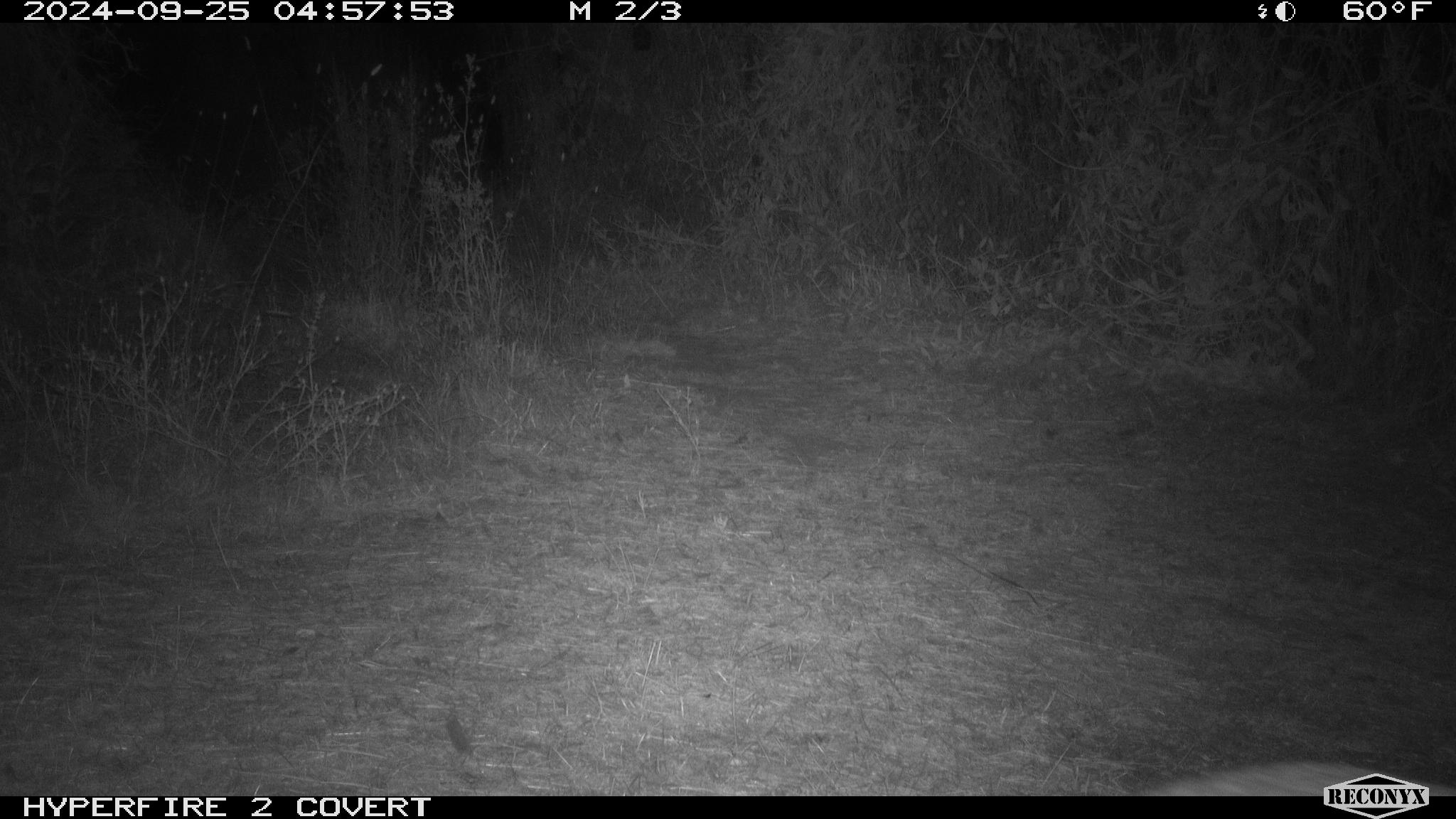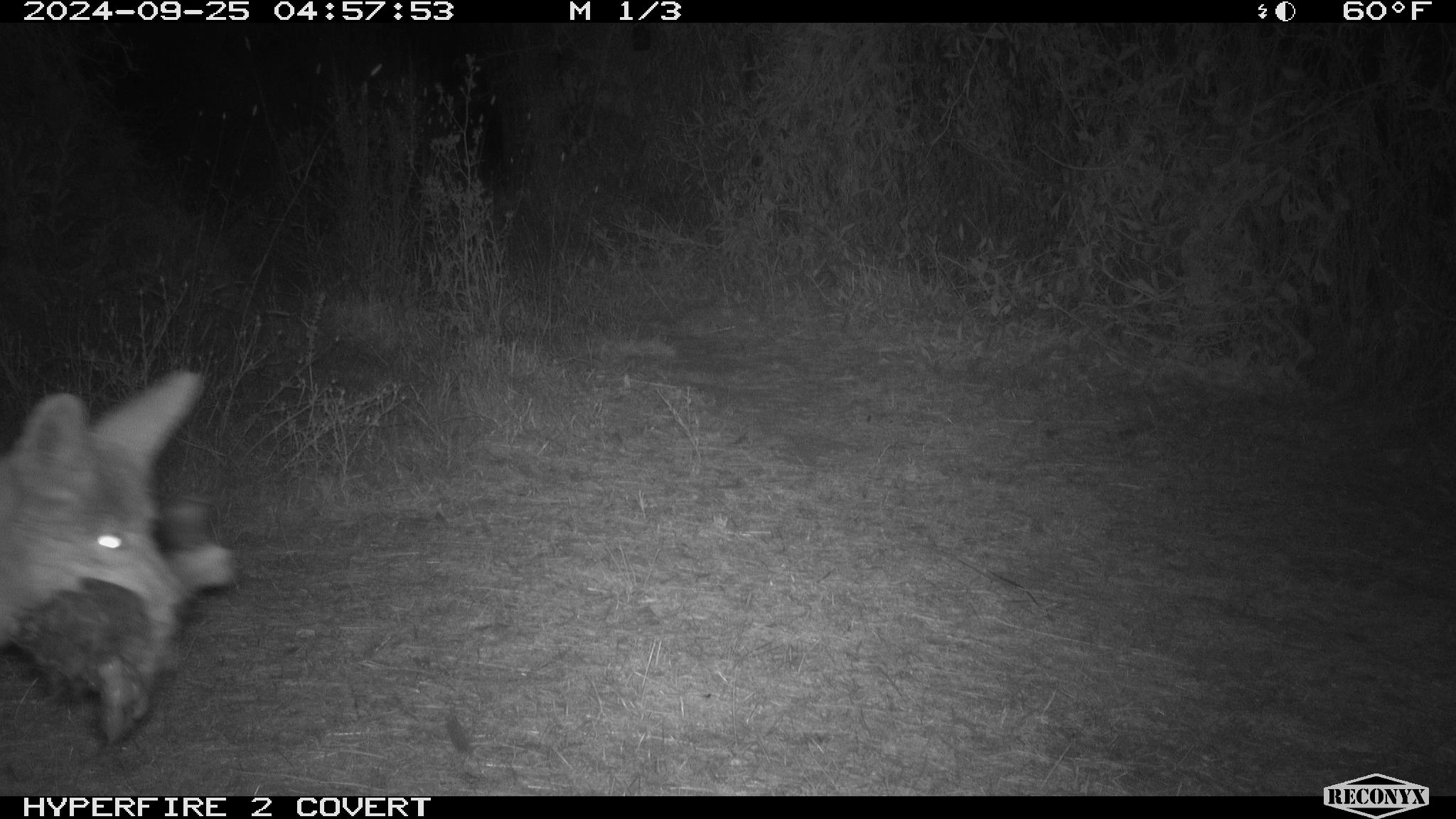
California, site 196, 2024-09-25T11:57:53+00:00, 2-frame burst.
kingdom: Animalia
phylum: Chordata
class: Mammalia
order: Carnivora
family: Canidae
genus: Canis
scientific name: Canis latrans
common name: coyote